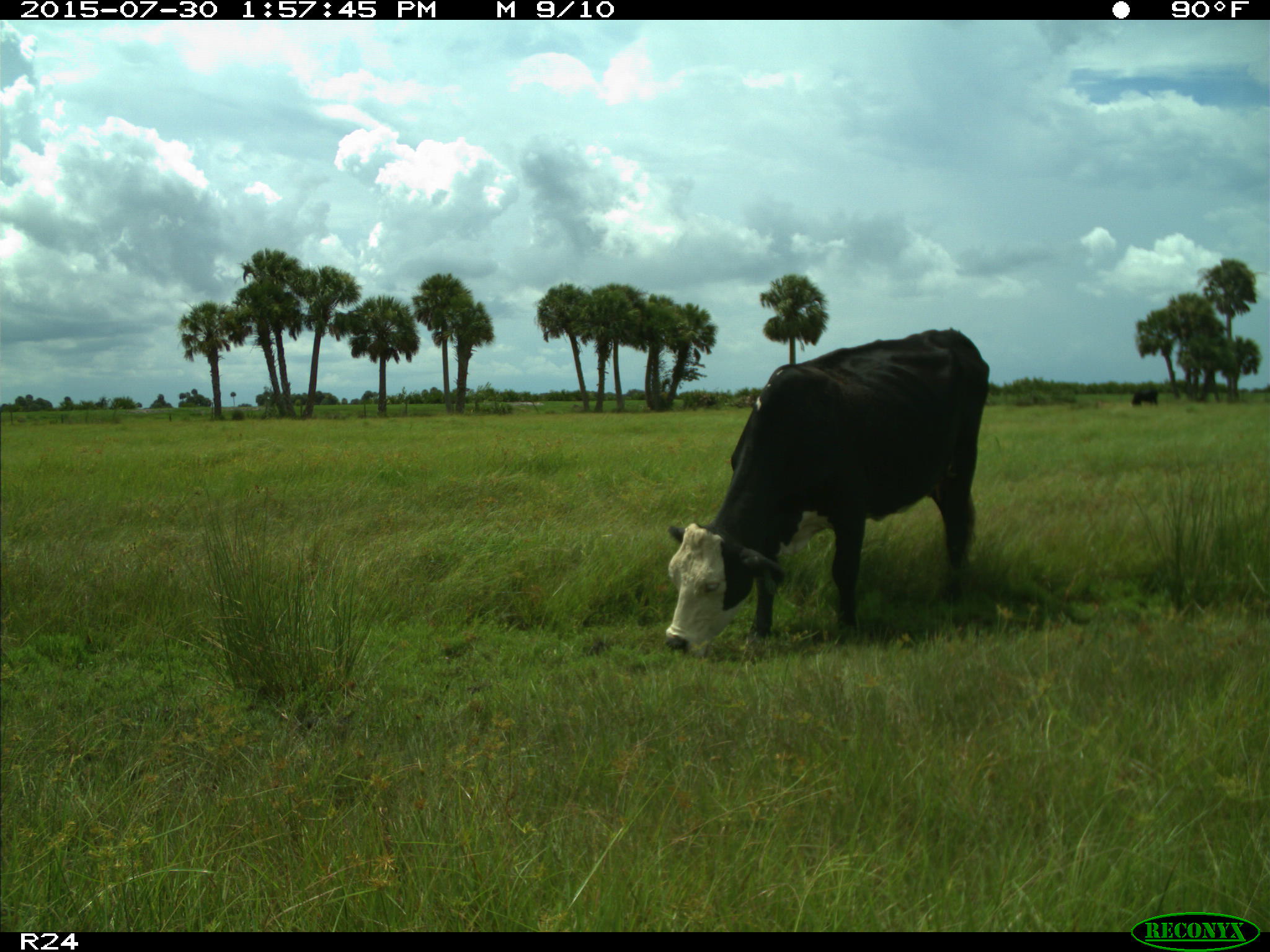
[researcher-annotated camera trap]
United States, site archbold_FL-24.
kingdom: Animalia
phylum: Chordata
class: Mammalia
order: Artiodactyla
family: Bovidae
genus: Bos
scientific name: Bos taurus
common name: domestic cow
Bos taurus (domestic cow).